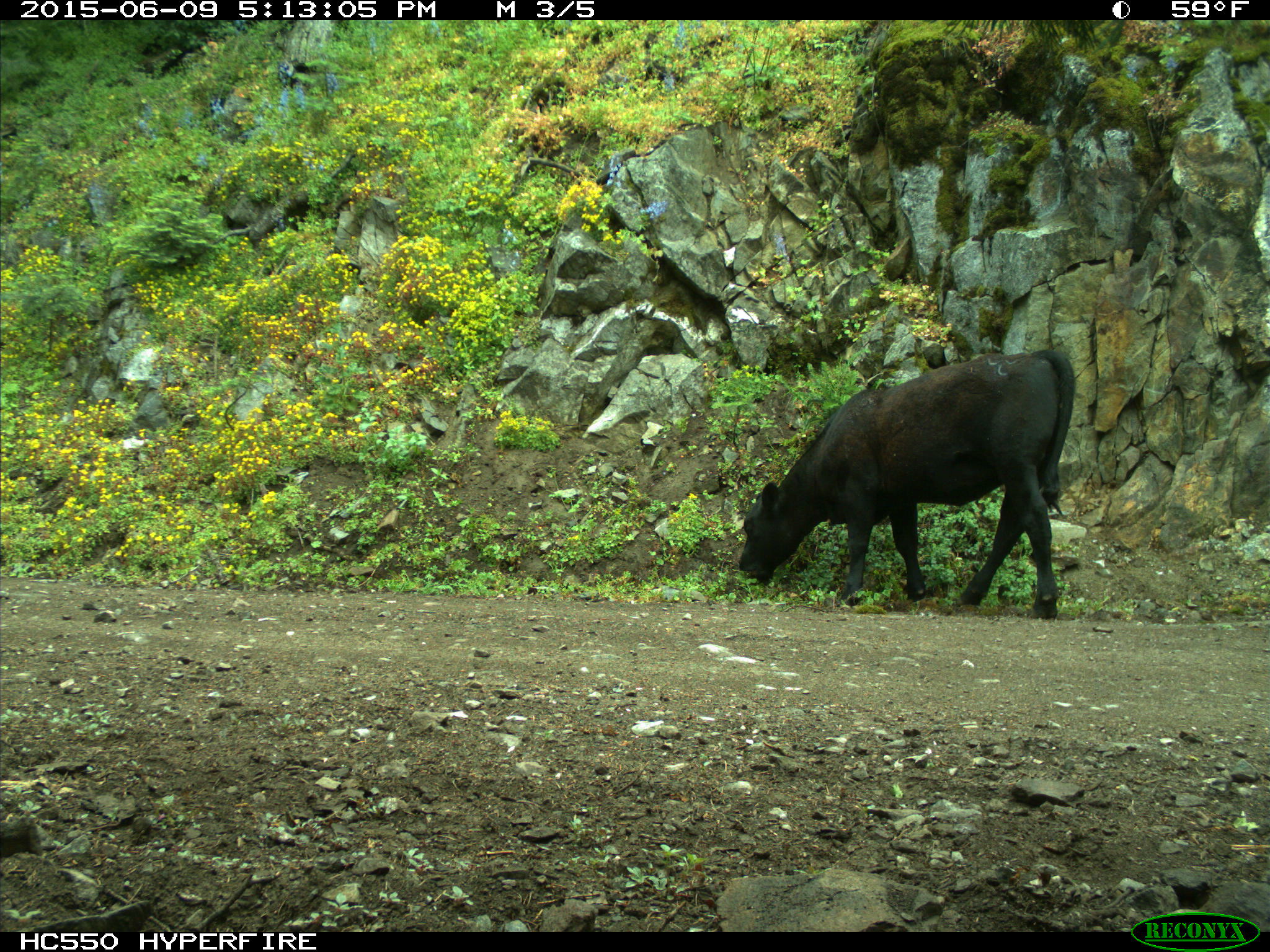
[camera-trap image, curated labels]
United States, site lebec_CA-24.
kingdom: Animalia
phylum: Chordata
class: Mammalia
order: Artiodactyla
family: Bovidae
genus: Bos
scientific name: Bos taurus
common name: domestic cow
Bos taurus (domestic cow).